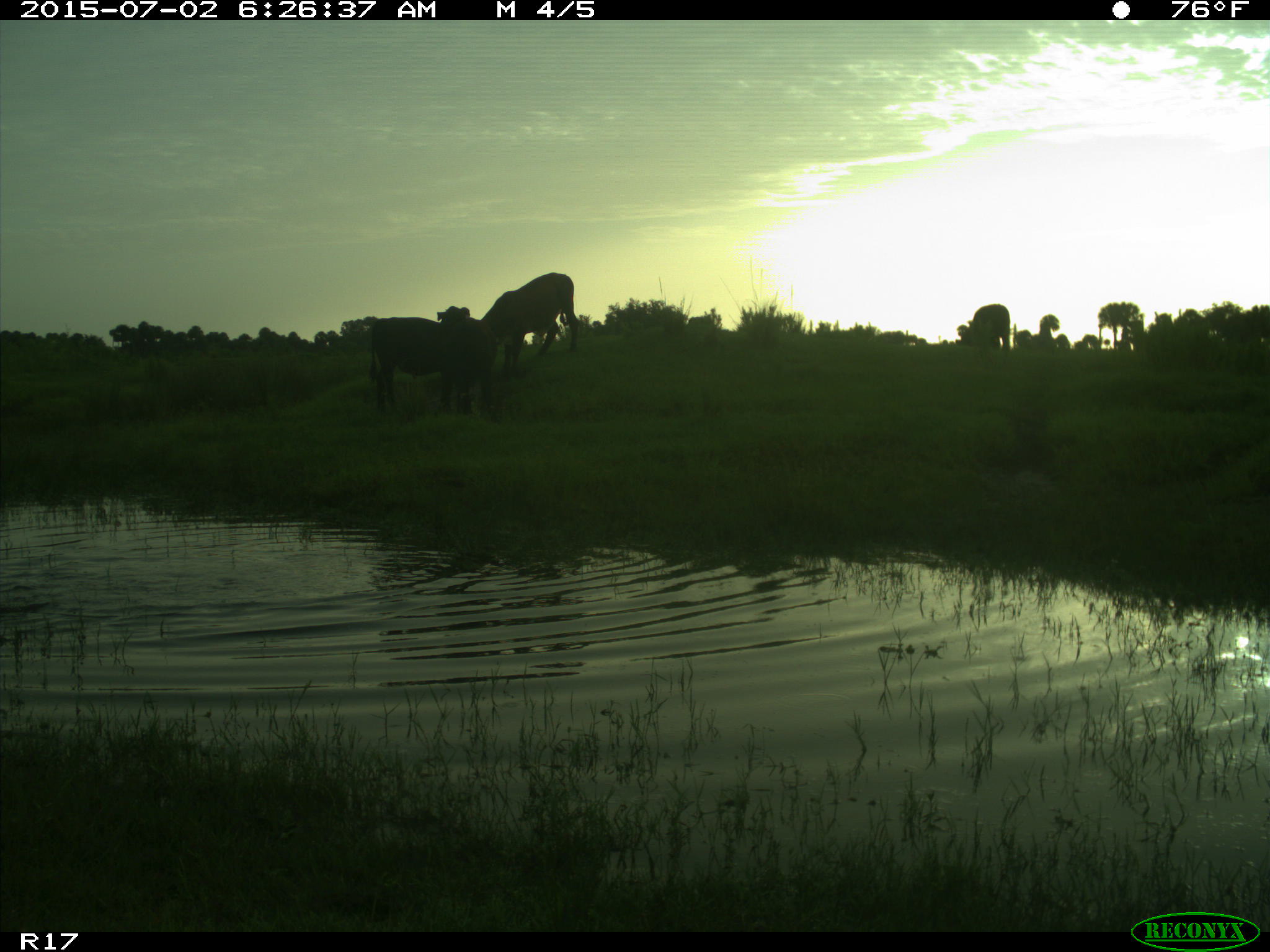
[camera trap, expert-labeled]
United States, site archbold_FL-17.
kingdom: Animalia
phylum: Chordata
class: Mammalia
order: Artiodactyla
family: Bovidae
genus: Bos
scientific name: Bos taurus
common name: domestic cow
Bos taurus (domestic cow).